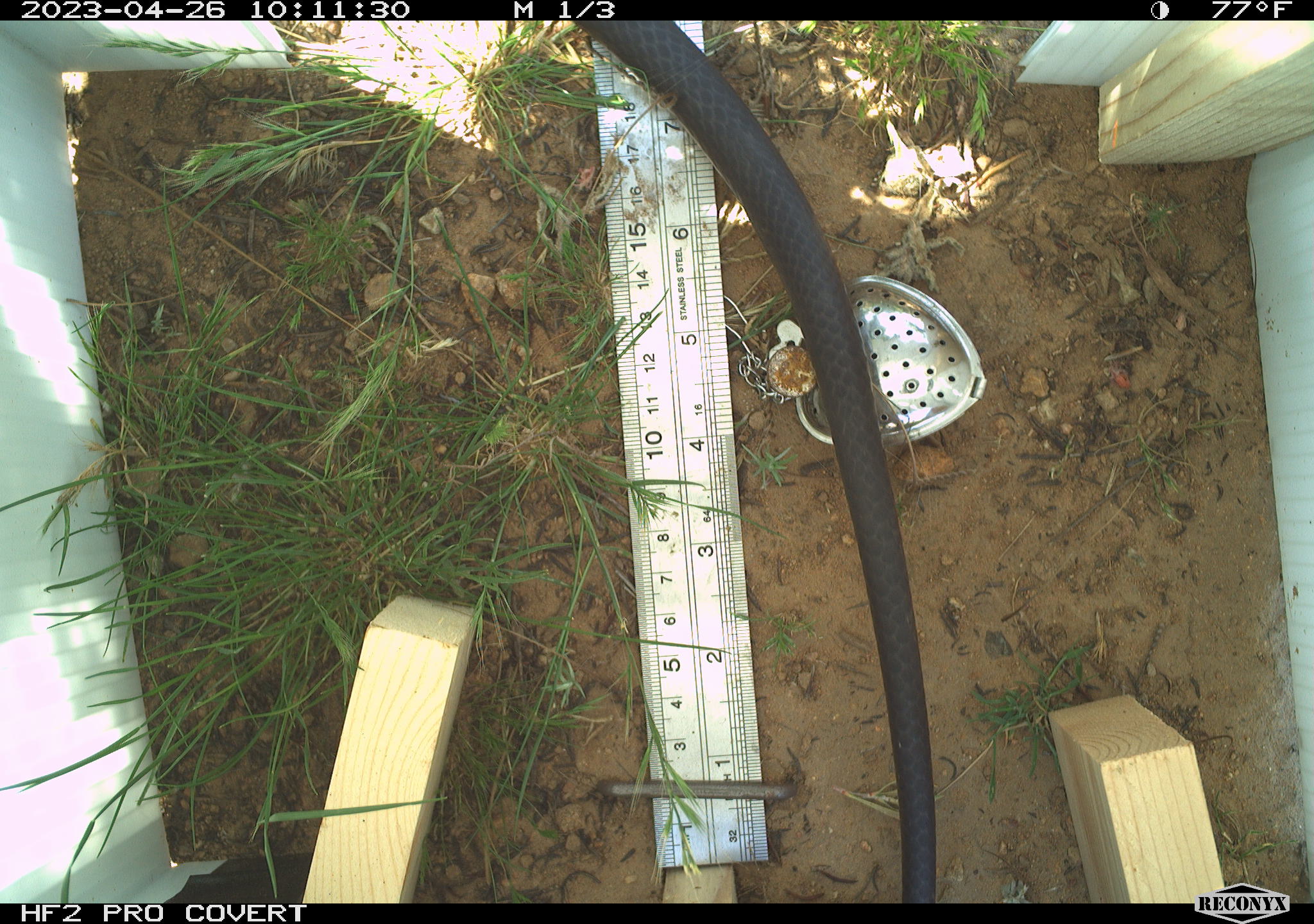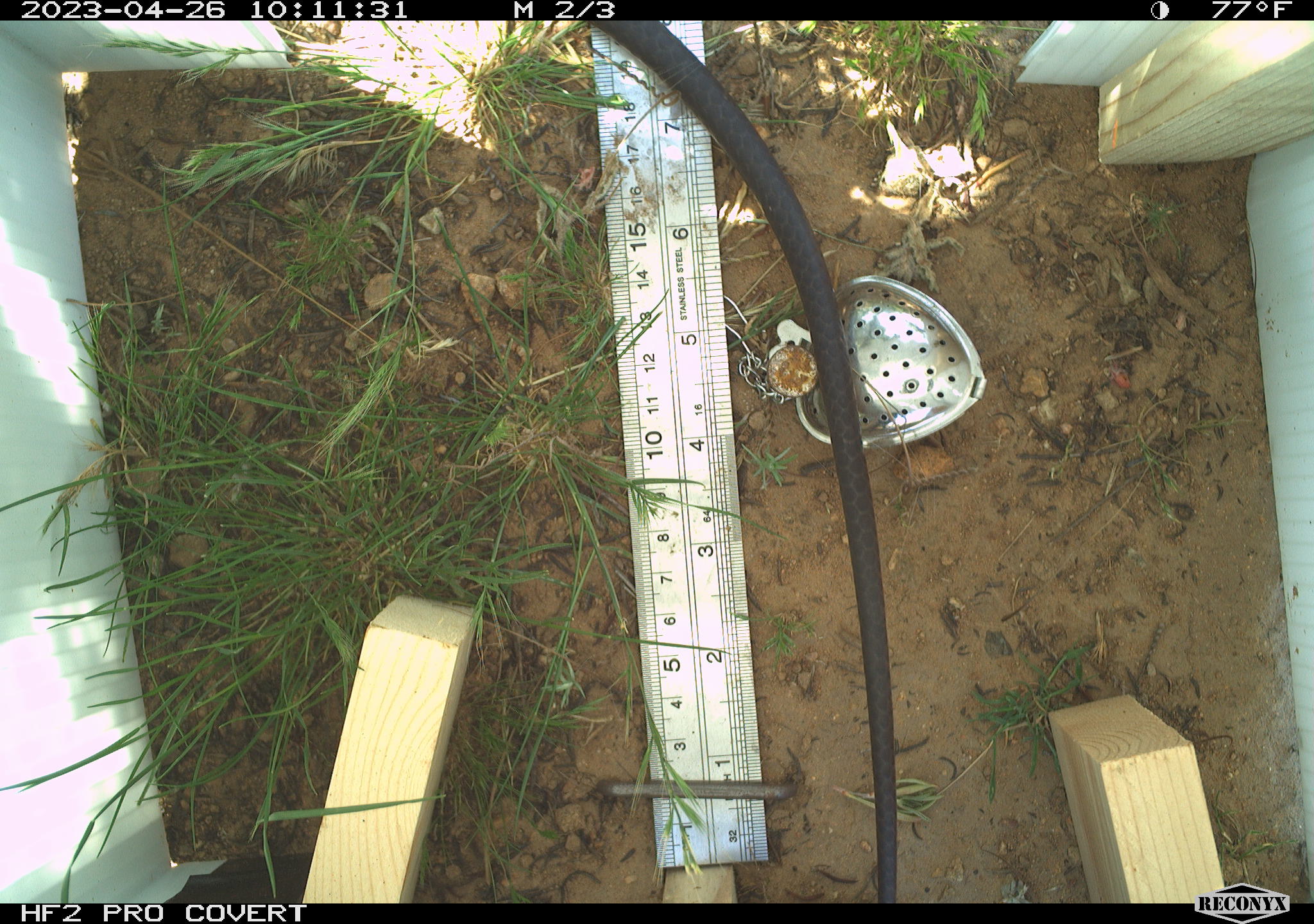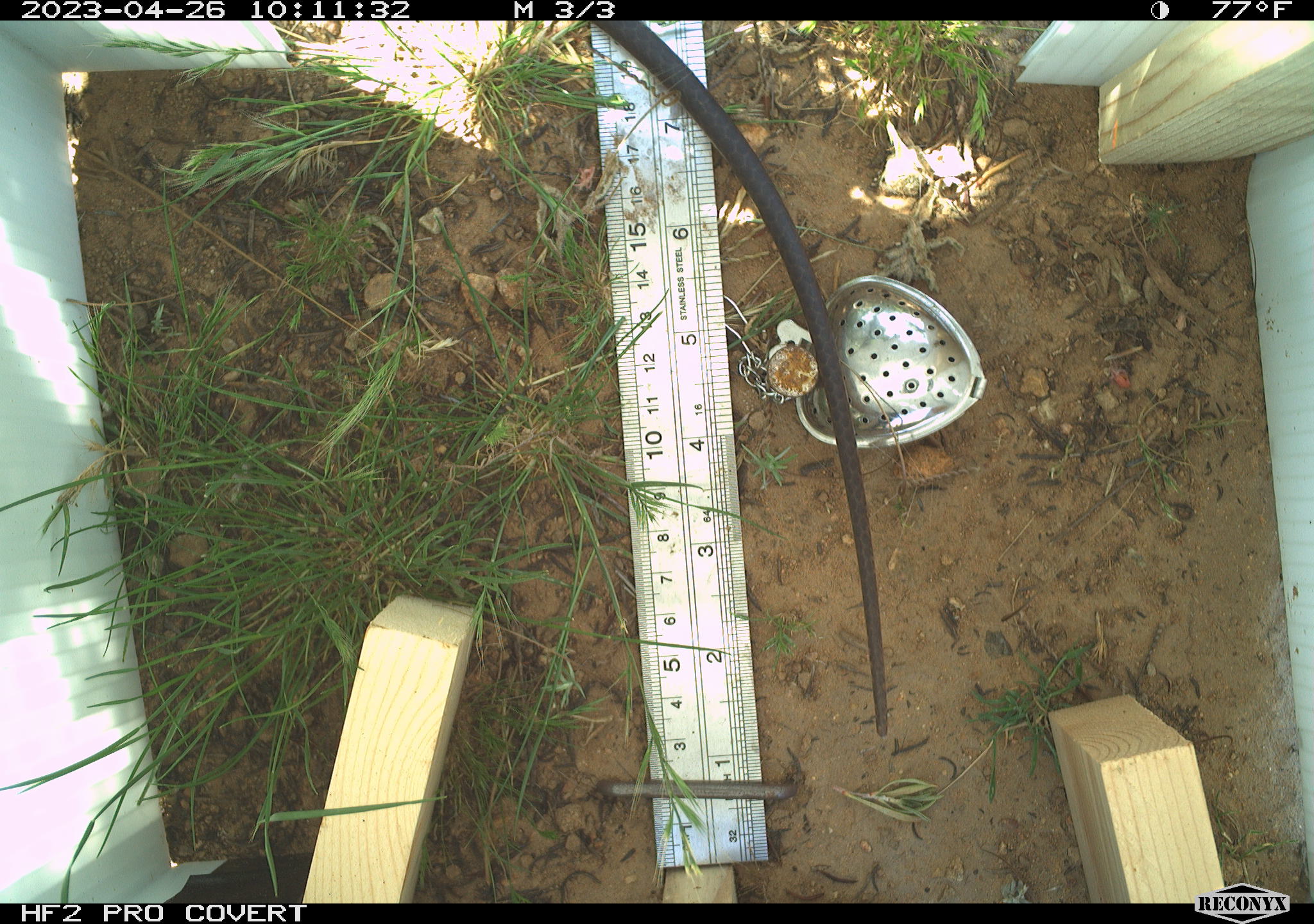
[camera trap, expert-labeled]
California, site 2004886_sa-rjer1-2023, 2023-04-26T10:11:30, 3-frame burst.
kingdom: Animalia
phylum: Chordata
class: Reptilia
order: Squamata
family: Colubridae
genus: Masticophis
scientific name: Masticophis fuliginosus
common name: baja california coachwhip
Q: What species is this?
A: Baja california coachwhip (Masticophis fuliginosus).